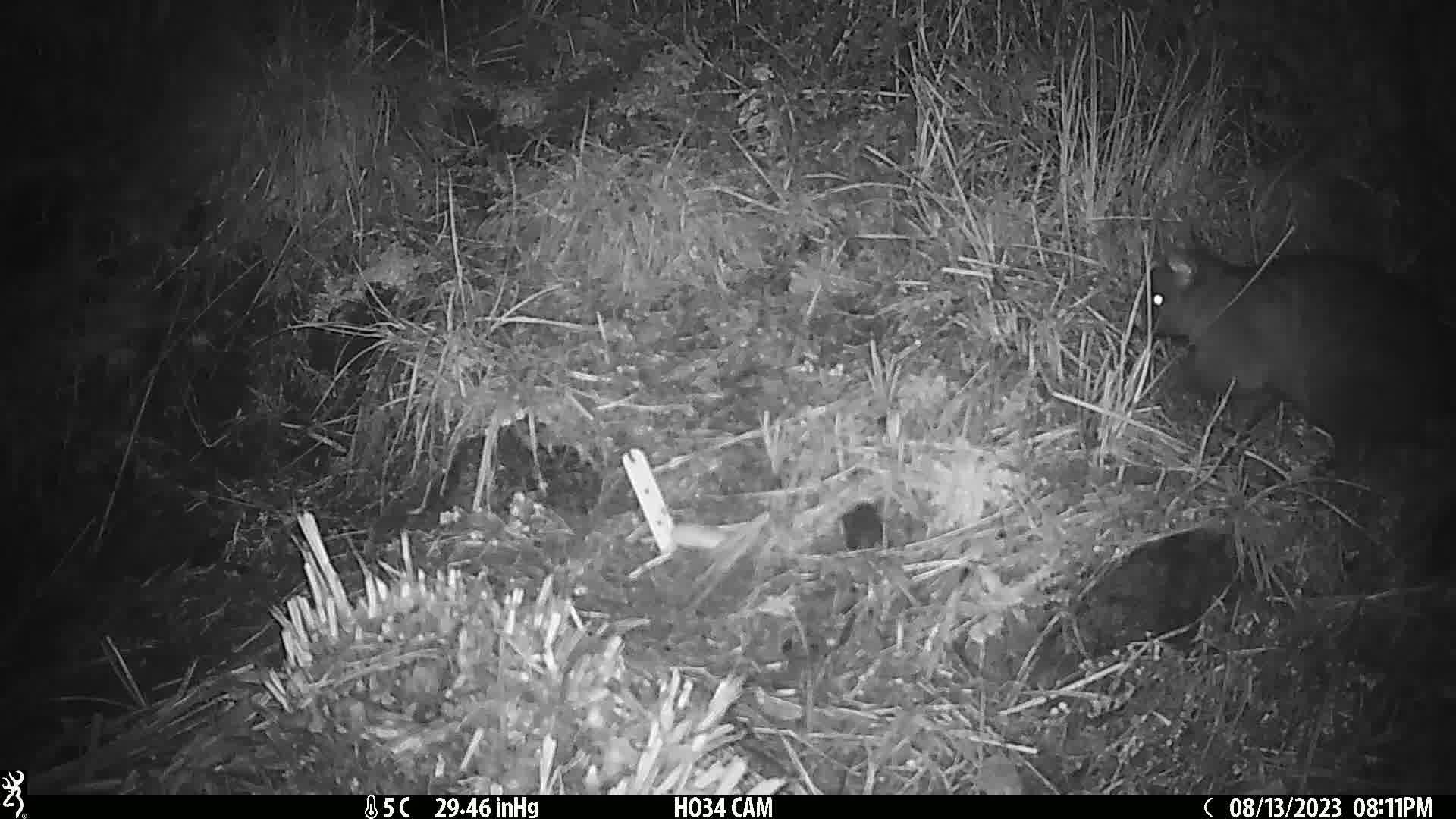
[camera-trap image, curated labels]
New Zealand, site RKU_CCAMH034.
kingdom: Animalia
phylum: Chordata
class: Mammalia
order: Diprotodontia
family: Phalangeridae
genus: Trichosurus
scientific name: Trichosurus vulpecula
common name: common brushtail possum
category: possum